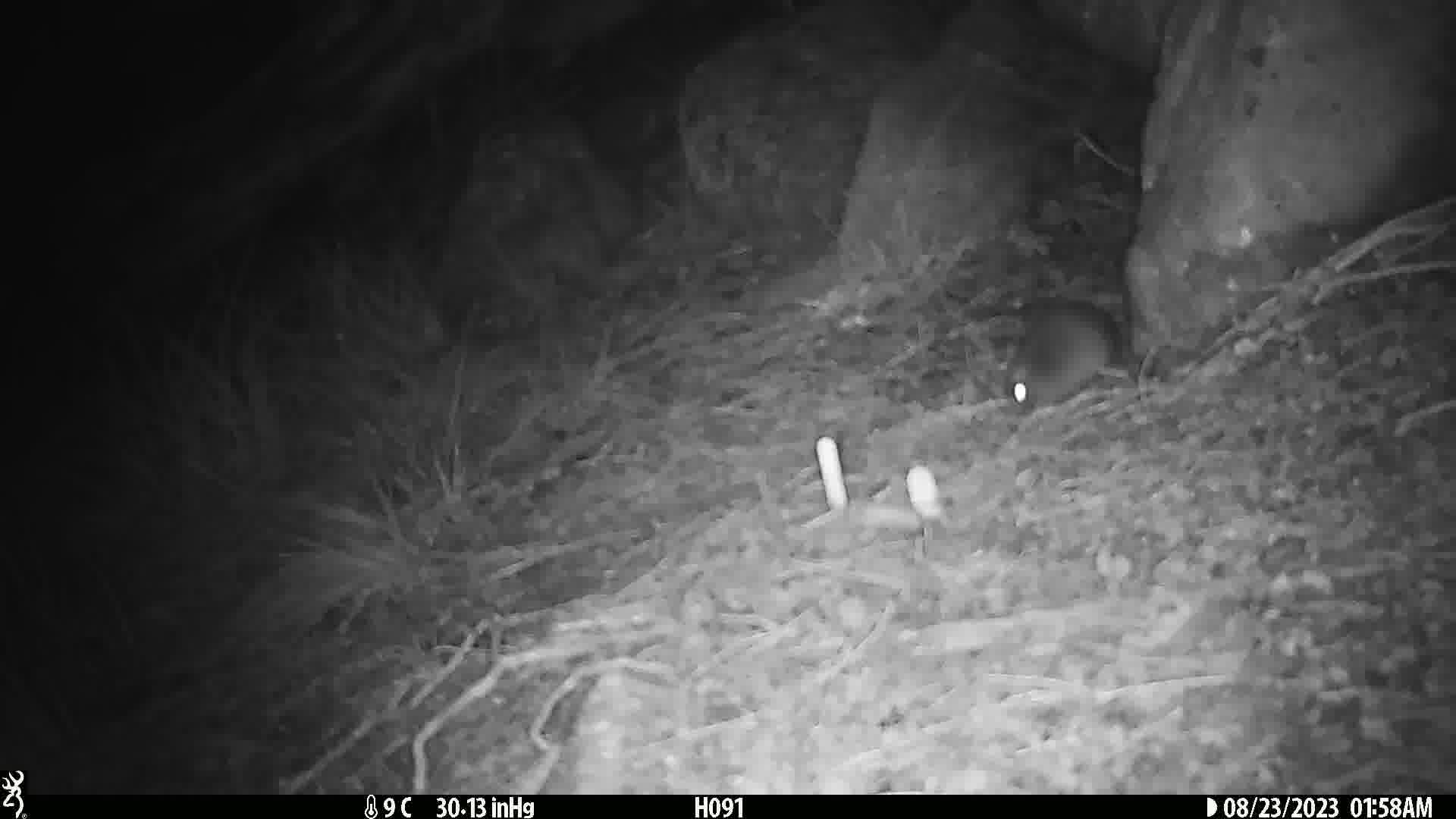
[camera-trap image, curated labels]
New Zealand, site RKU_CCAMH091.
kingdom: Animalia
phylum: Chordata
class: Mammalia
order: Rodentia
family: Muridae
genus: Rattus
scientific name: Rattus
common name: rat